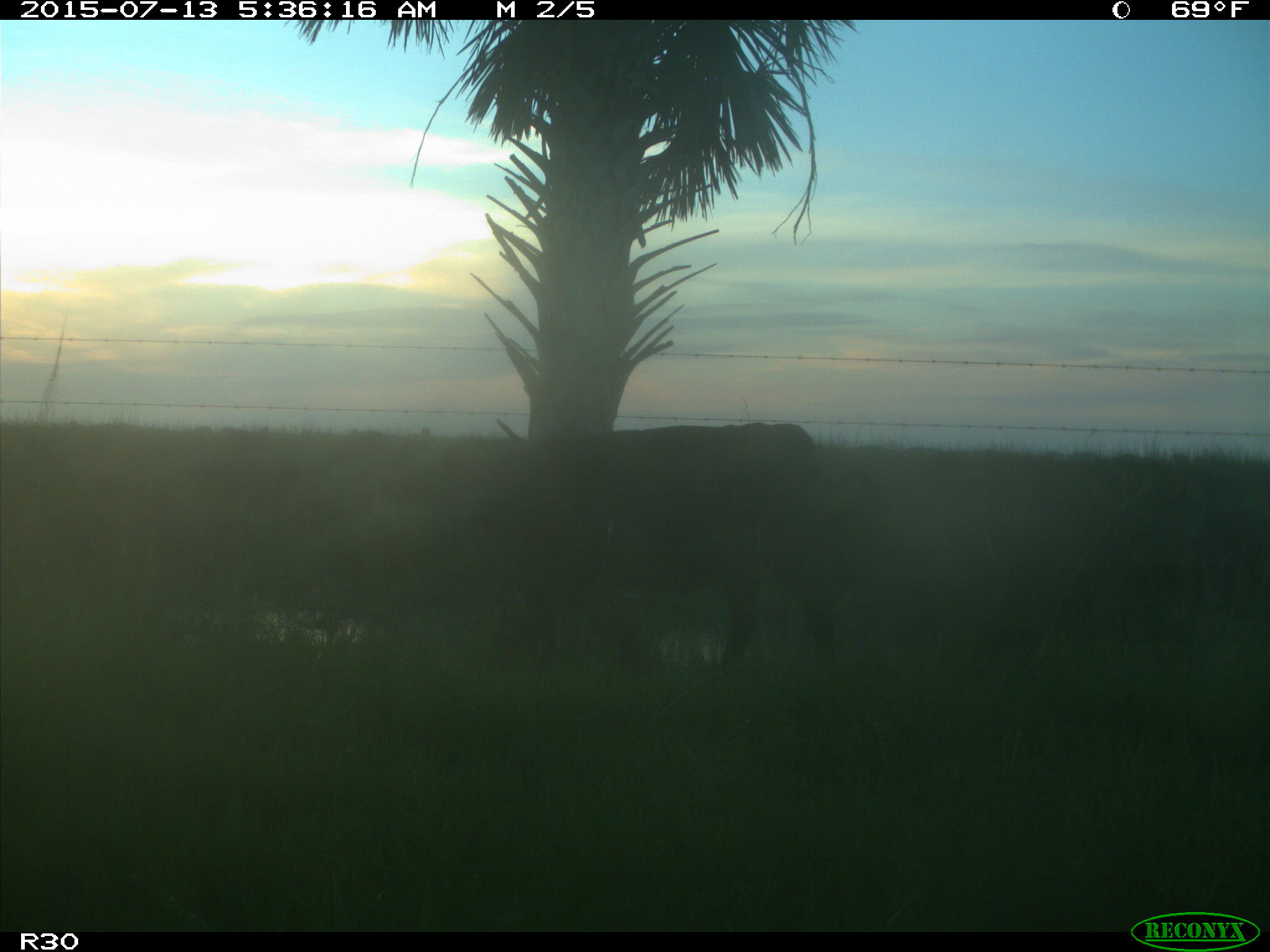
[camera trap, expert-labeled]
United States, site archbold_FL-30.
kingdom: Animalia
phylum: Chordata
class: Mammalia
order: Artiodactyla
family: Bovidae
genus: Bos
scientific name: Bos taurus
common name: domestic cow